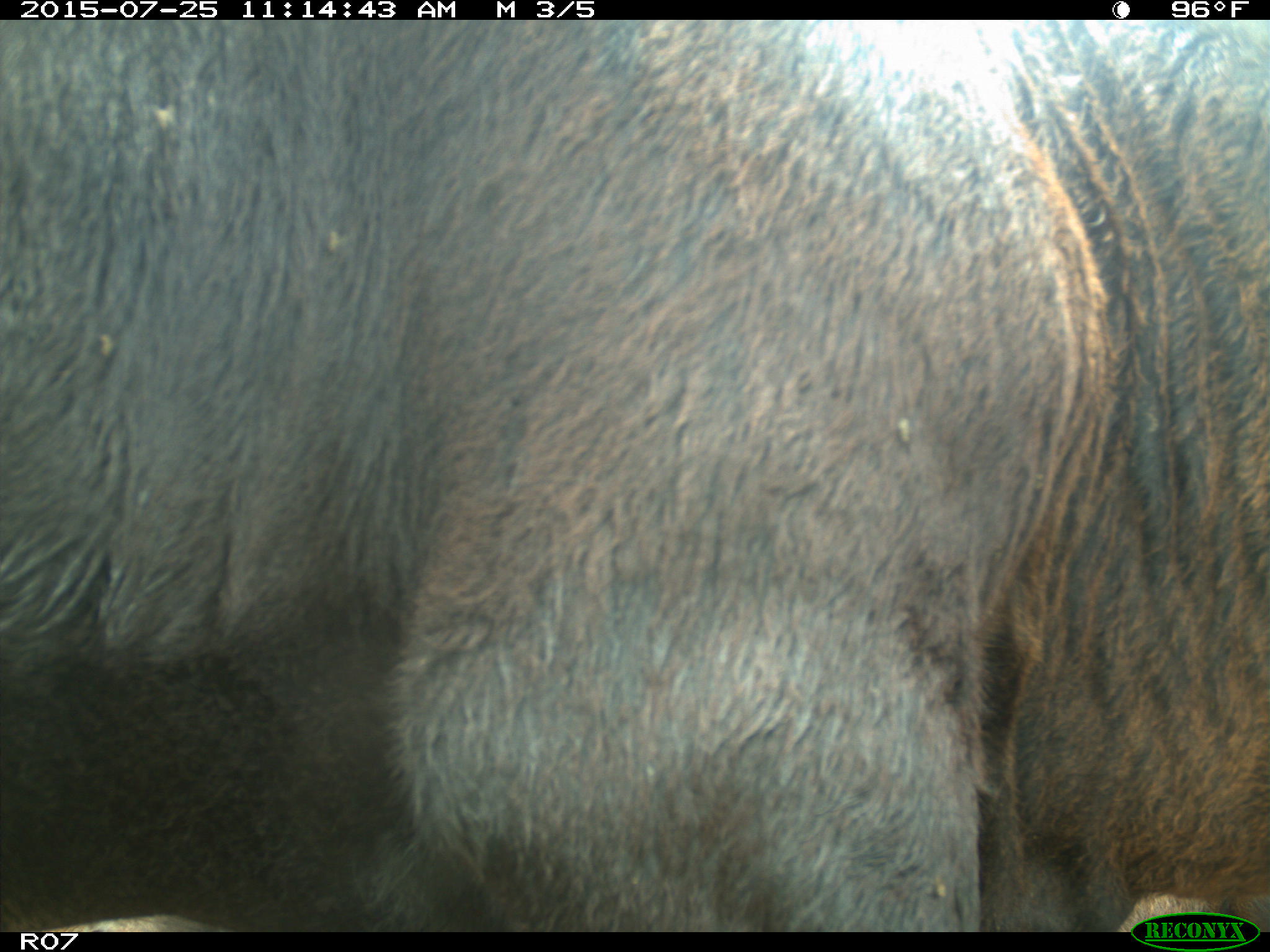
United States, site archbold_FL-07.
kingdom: Animalia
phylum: Chordata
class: Mammalia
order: Artiodactyla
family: Bovidae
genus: Bos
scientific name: Bos taurus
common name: domestic cow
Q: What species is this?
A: Bos taurus (domestic cow).